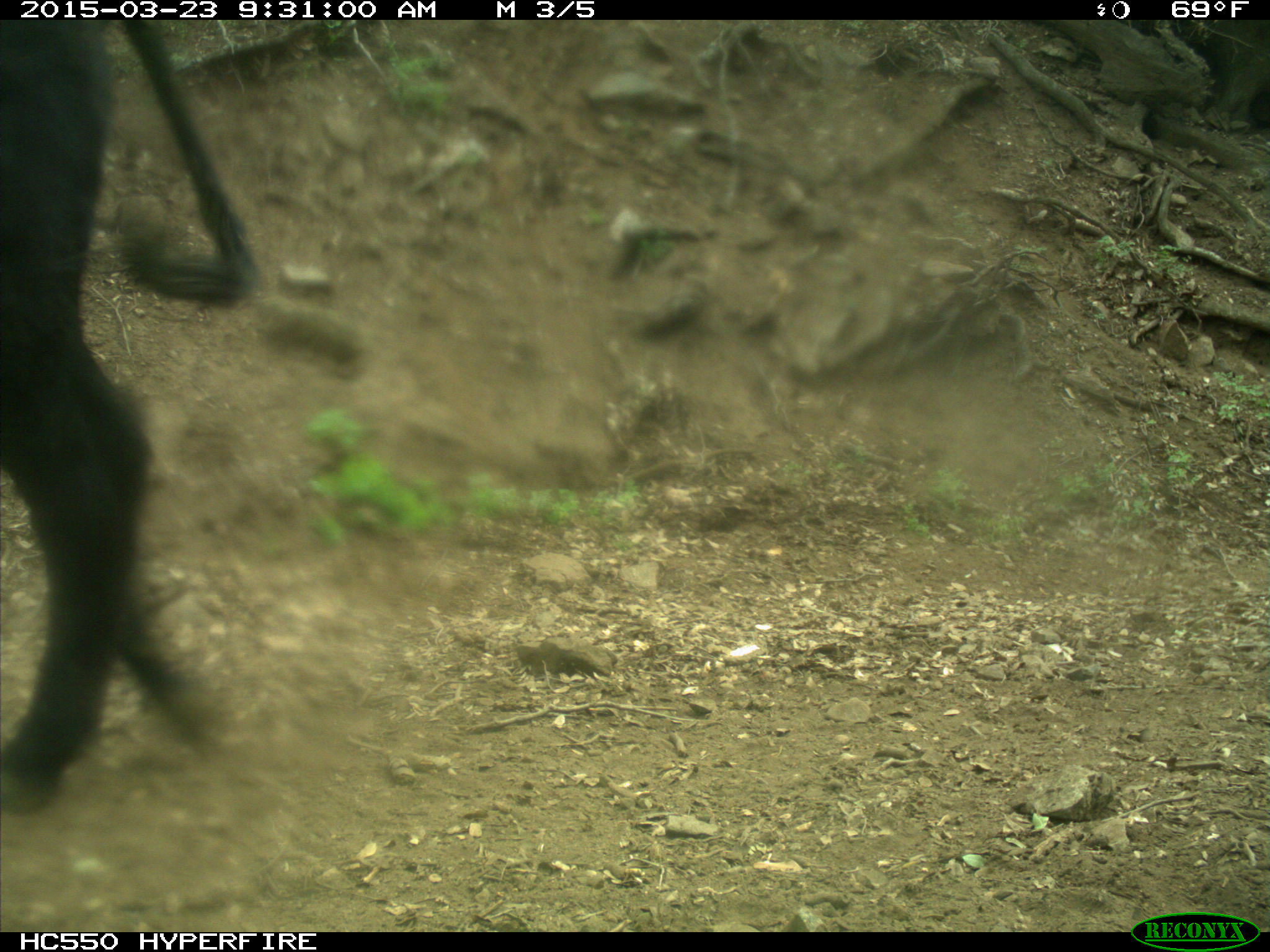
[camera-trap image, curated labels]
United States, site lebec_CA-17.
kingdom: Animalia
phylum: Chordata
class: Mammalia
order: Artiodactyla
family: Bovidae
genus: Bos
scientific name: Bos taurus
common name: domestic cow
Bos taurus (domestic cow).